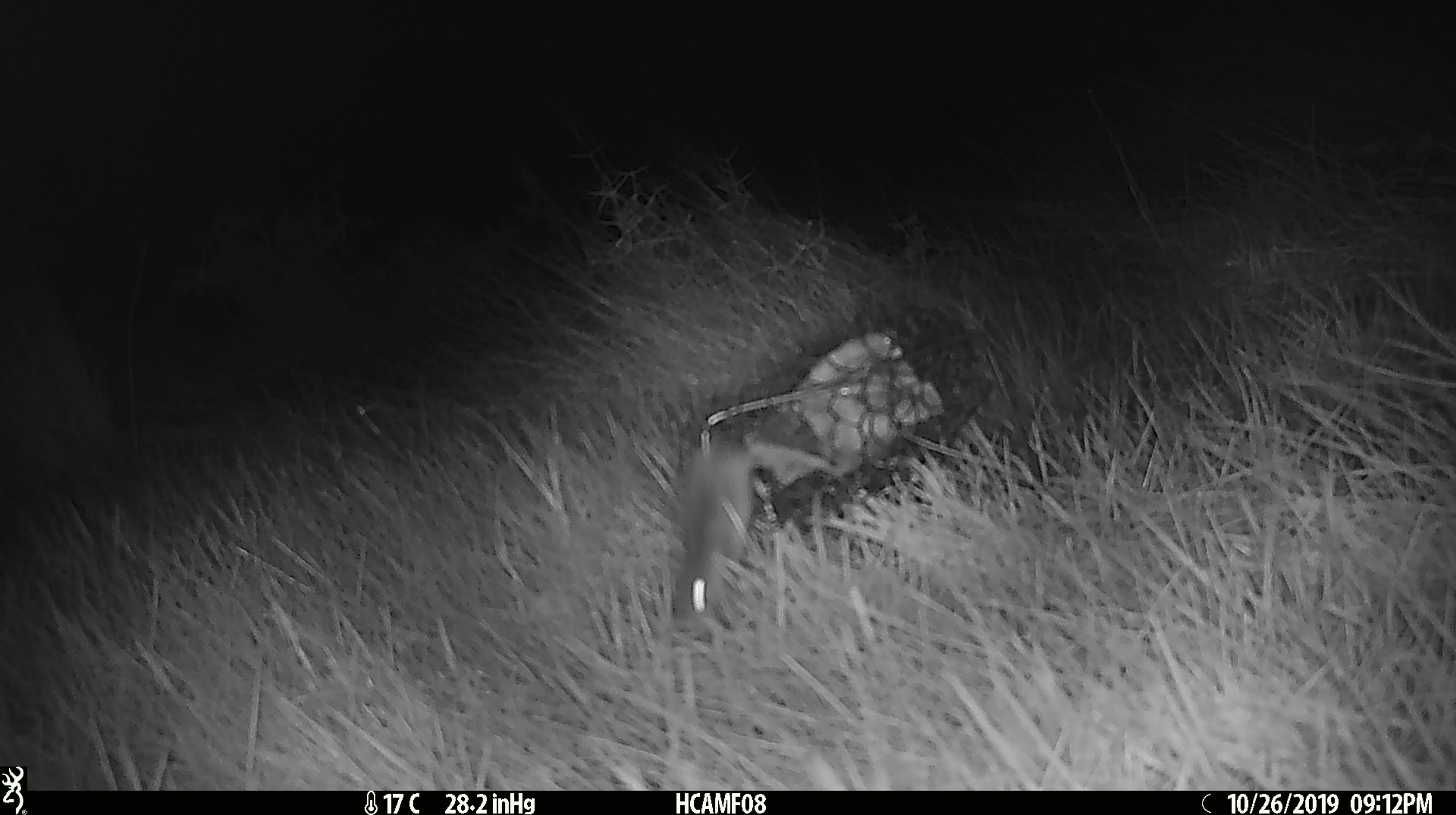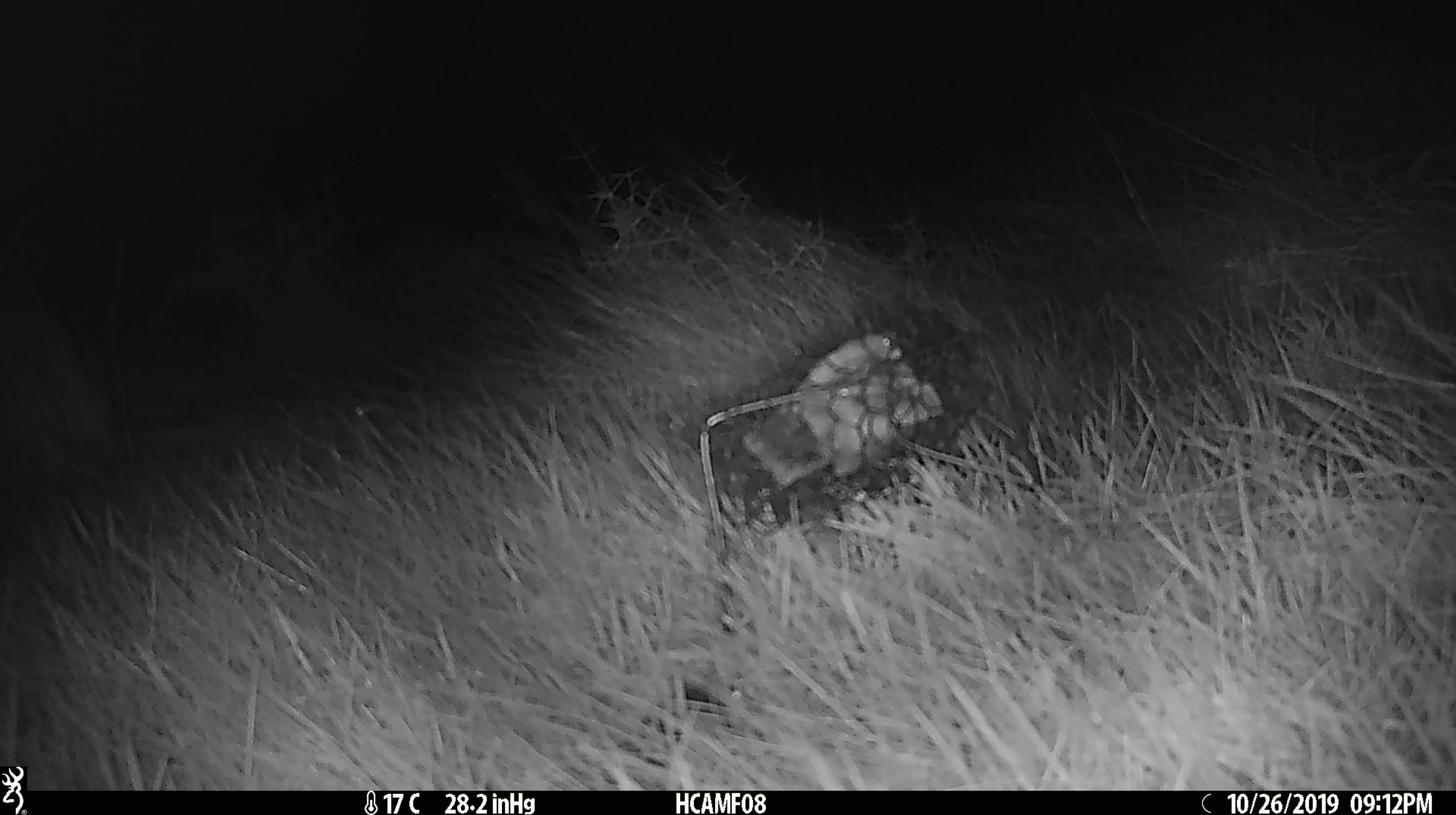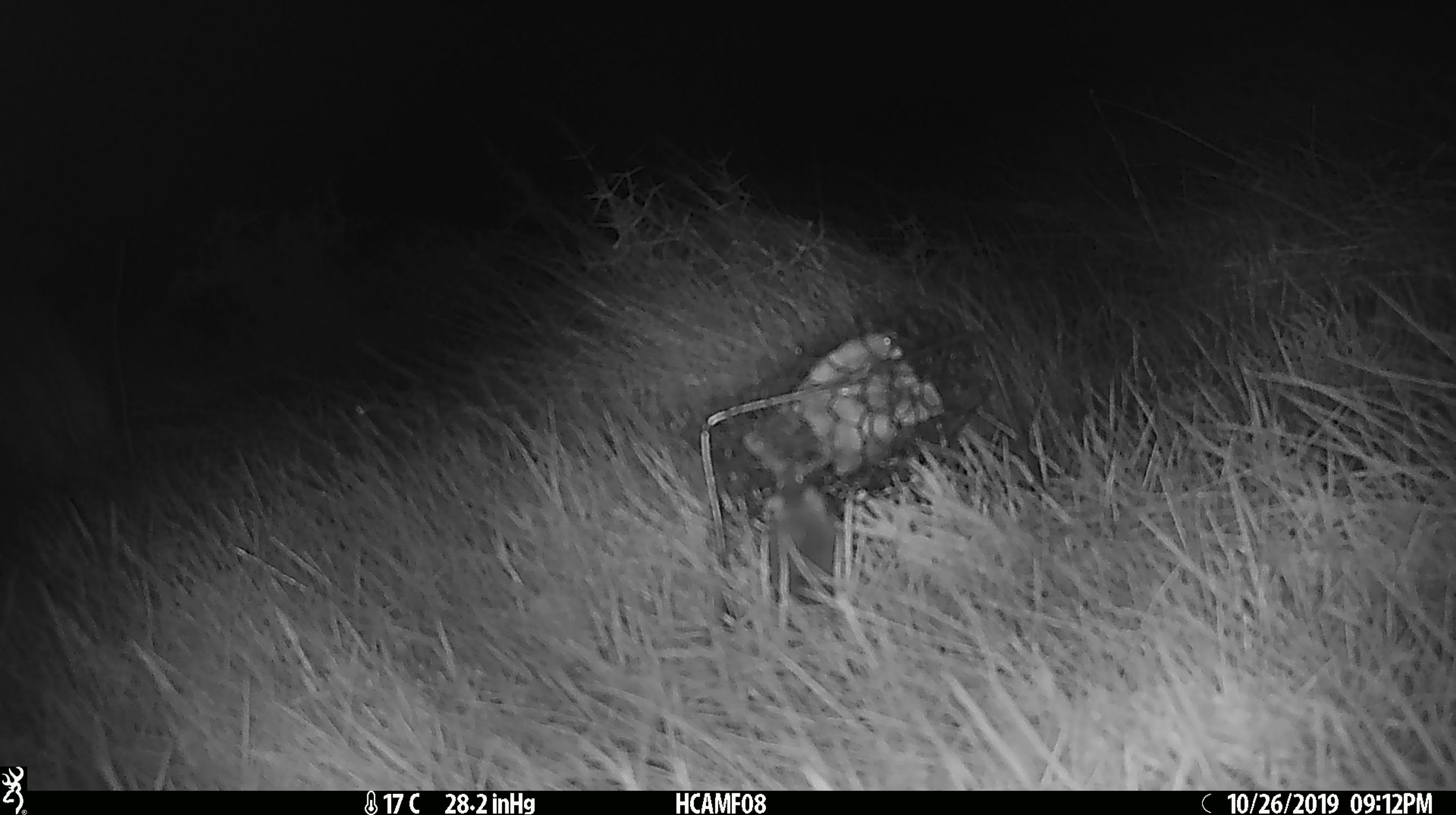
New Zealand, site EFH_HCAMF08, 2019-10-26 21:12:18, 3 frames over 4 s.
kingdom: Animalia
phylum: Chordata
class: Mammalia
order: Rodentia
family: Muridae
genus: Mus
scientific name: Mus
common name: mouse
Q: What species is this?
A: Mouse (Mus).